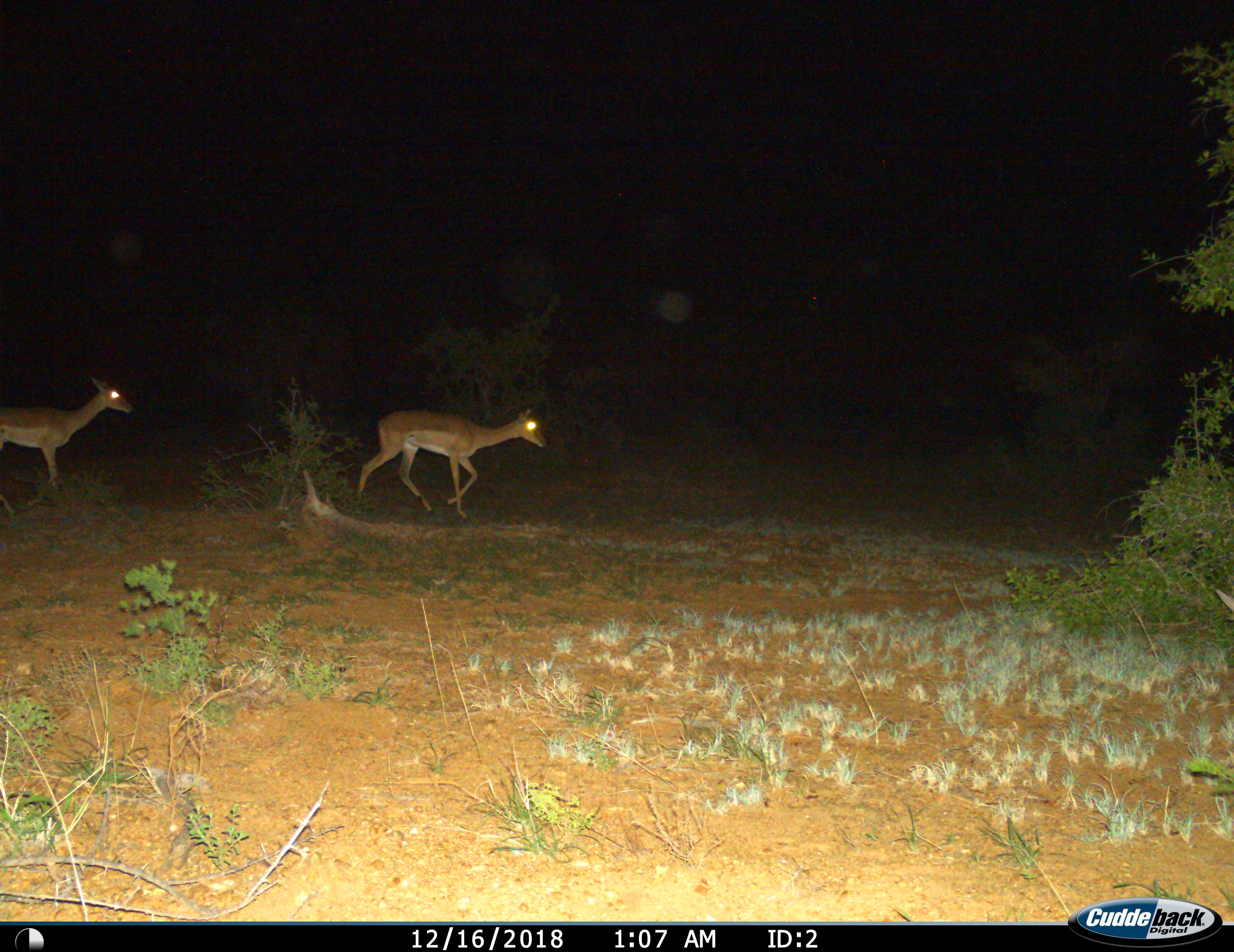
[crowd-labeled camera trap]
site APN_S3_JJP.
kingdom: Animalia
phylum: Chordata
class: Mammalia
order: Artiodactyla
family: Bovidae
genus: Aepyceros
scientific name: Aepyceros melampus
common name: impala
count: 2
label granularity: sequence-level